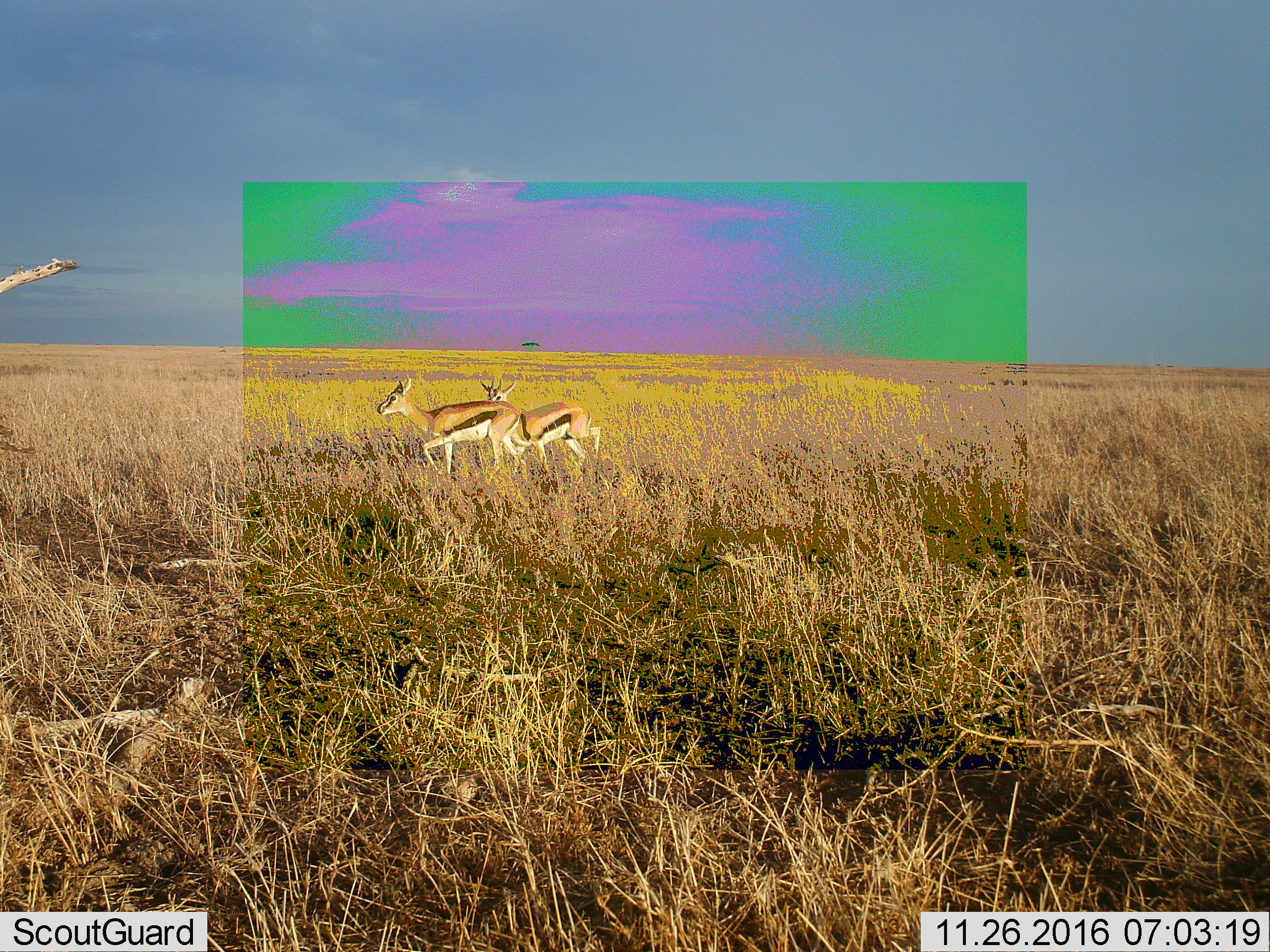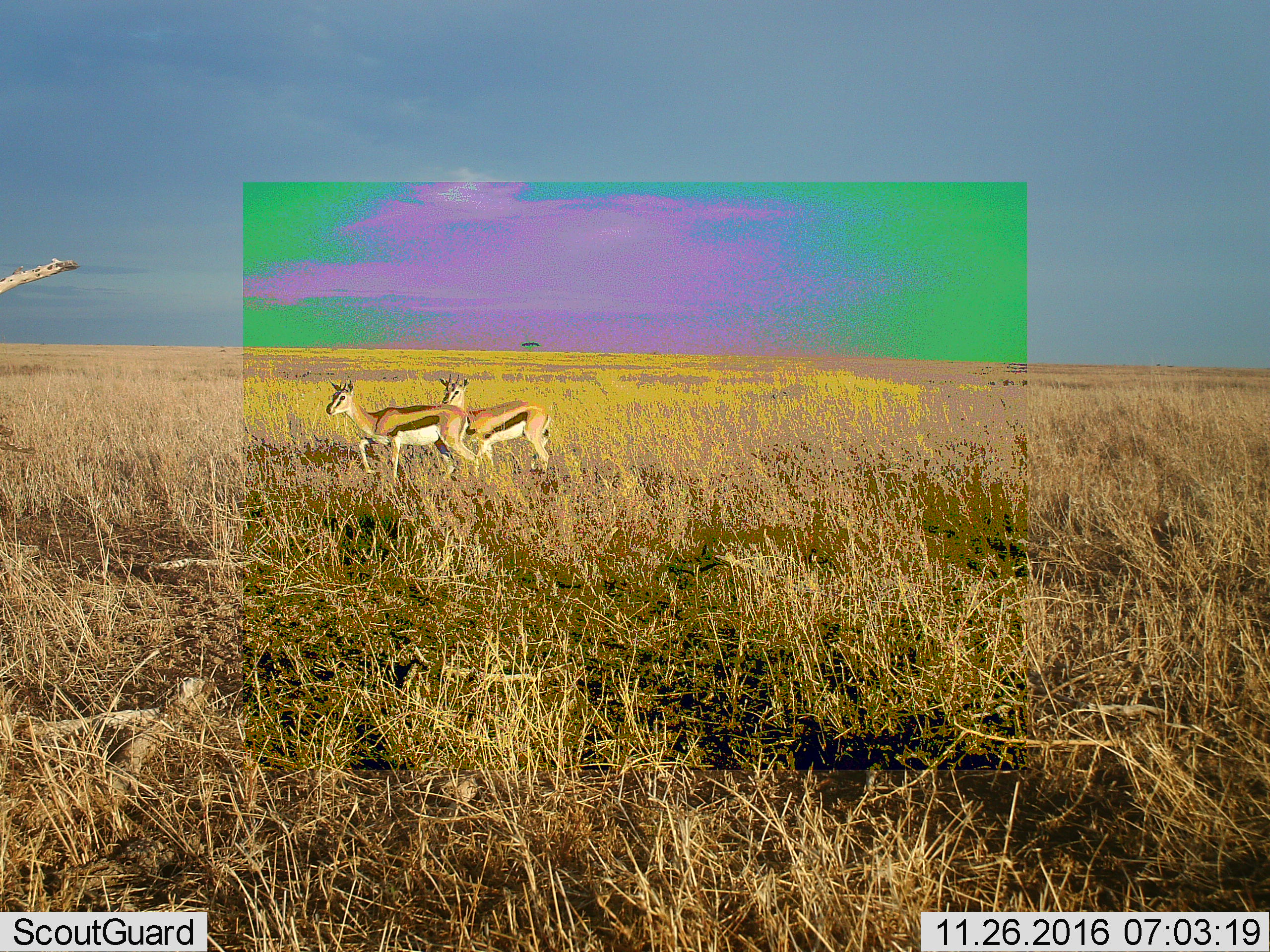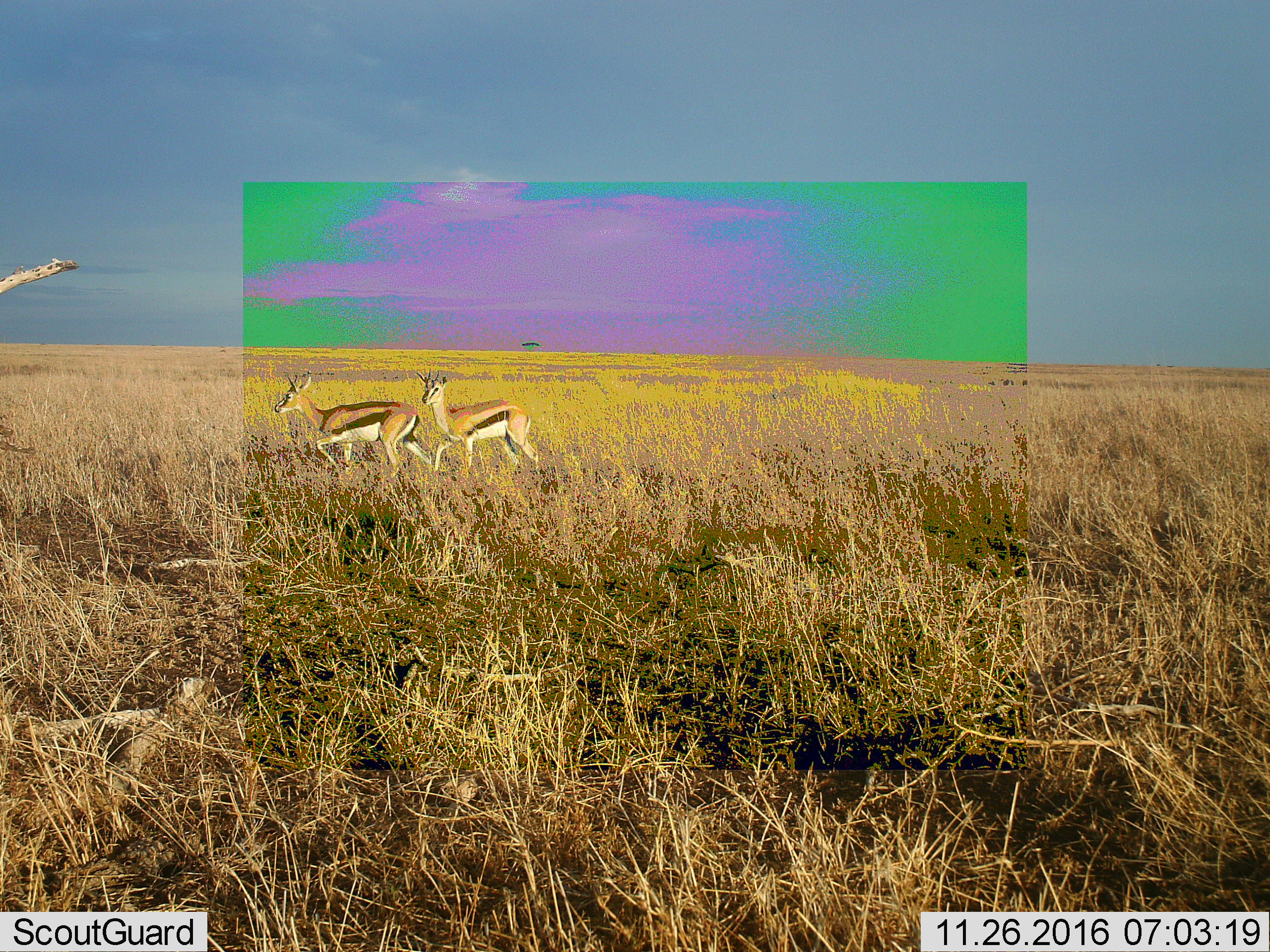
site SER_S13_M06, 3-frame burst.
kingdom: Animalia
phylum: Chordata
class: Mammalia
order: Artiodactyla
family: Bovidae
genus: Eudorcas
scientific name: Eudorcas thomsonii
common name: thomson's gazelle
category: gazellethomsons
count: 2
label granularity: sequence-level